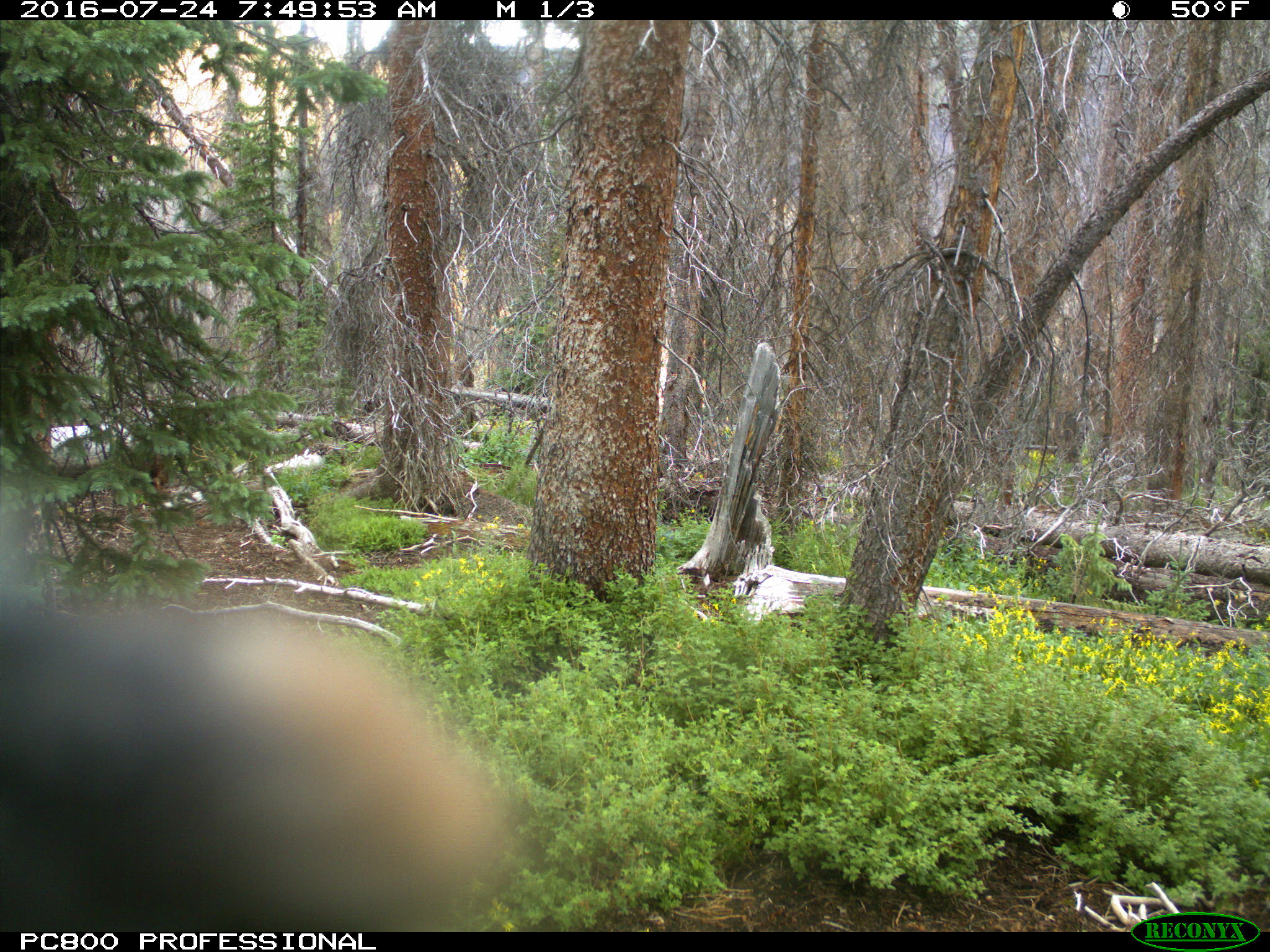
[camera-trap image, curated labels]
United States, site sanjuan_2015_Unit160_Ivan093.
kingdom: Animalia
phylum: Chordata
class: Mammalia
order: Artiodactyla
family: Cervidae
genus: Cervus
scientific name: Cervus elaphus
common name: red deer